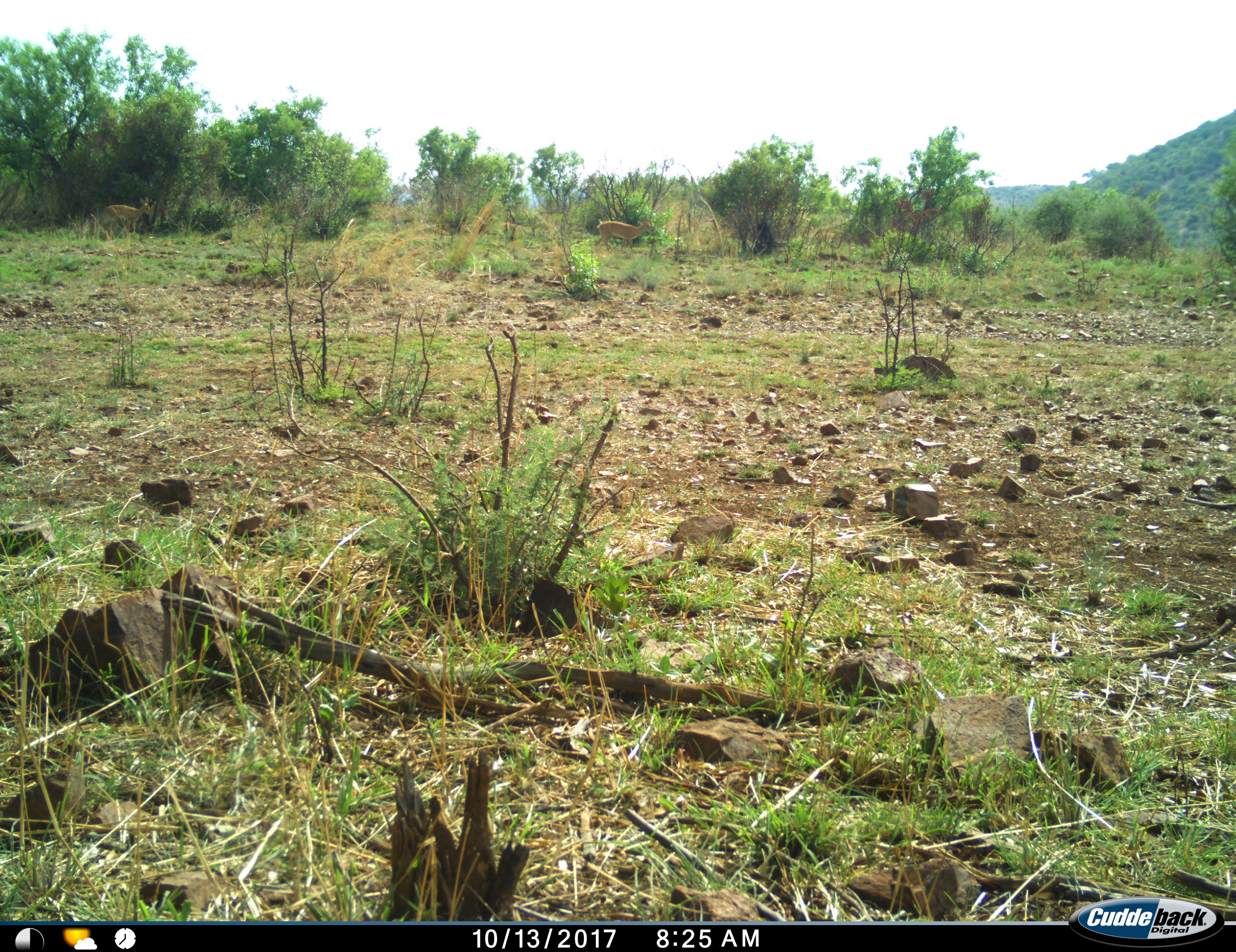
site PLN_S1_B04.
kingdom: Animalia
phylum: Chordata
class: Mammalia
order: Artiodactyla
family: Bovidae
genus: Raphicerus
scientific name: Raphicerus campestris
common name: steenbok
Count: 2.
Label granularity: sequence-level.